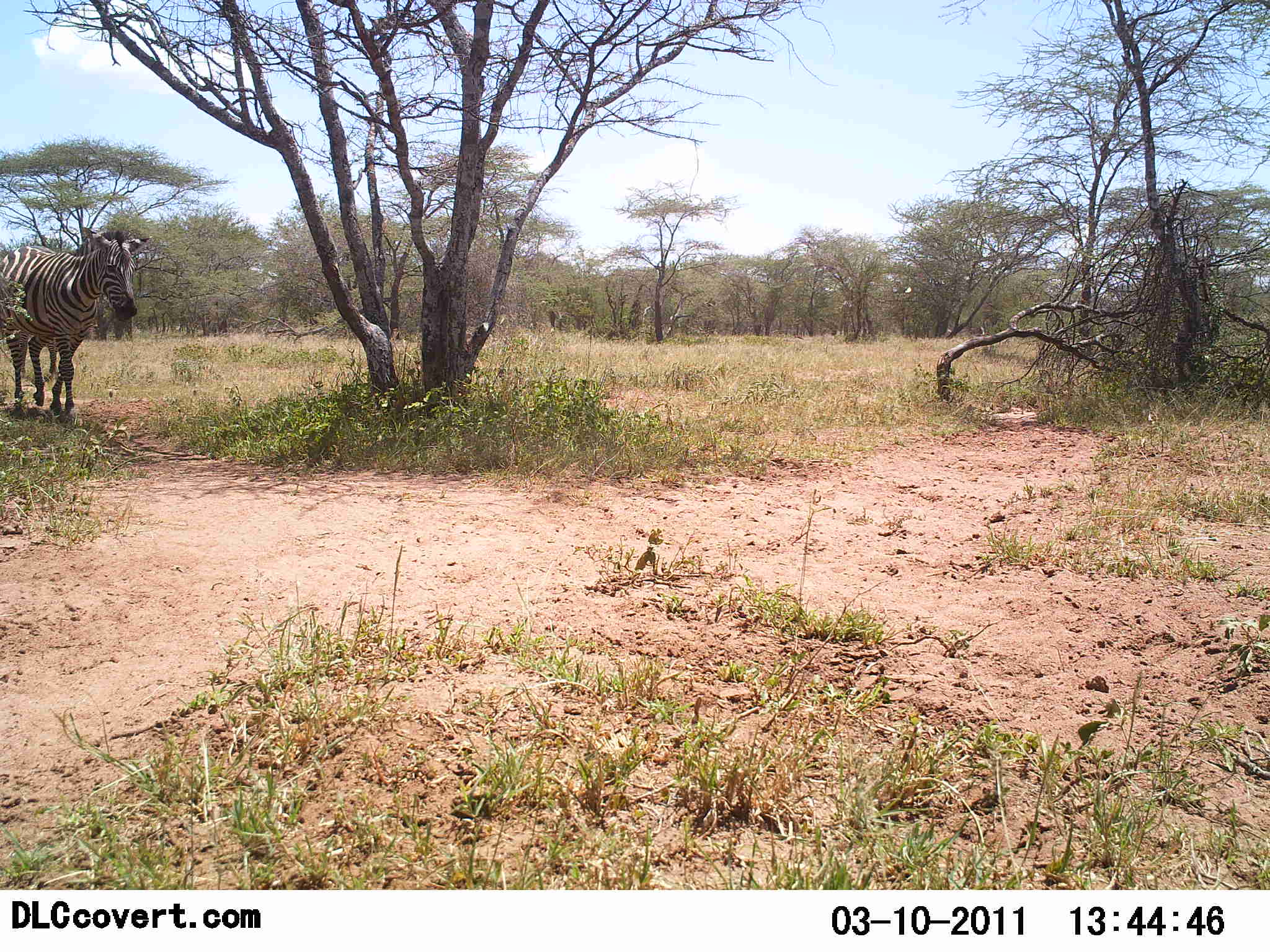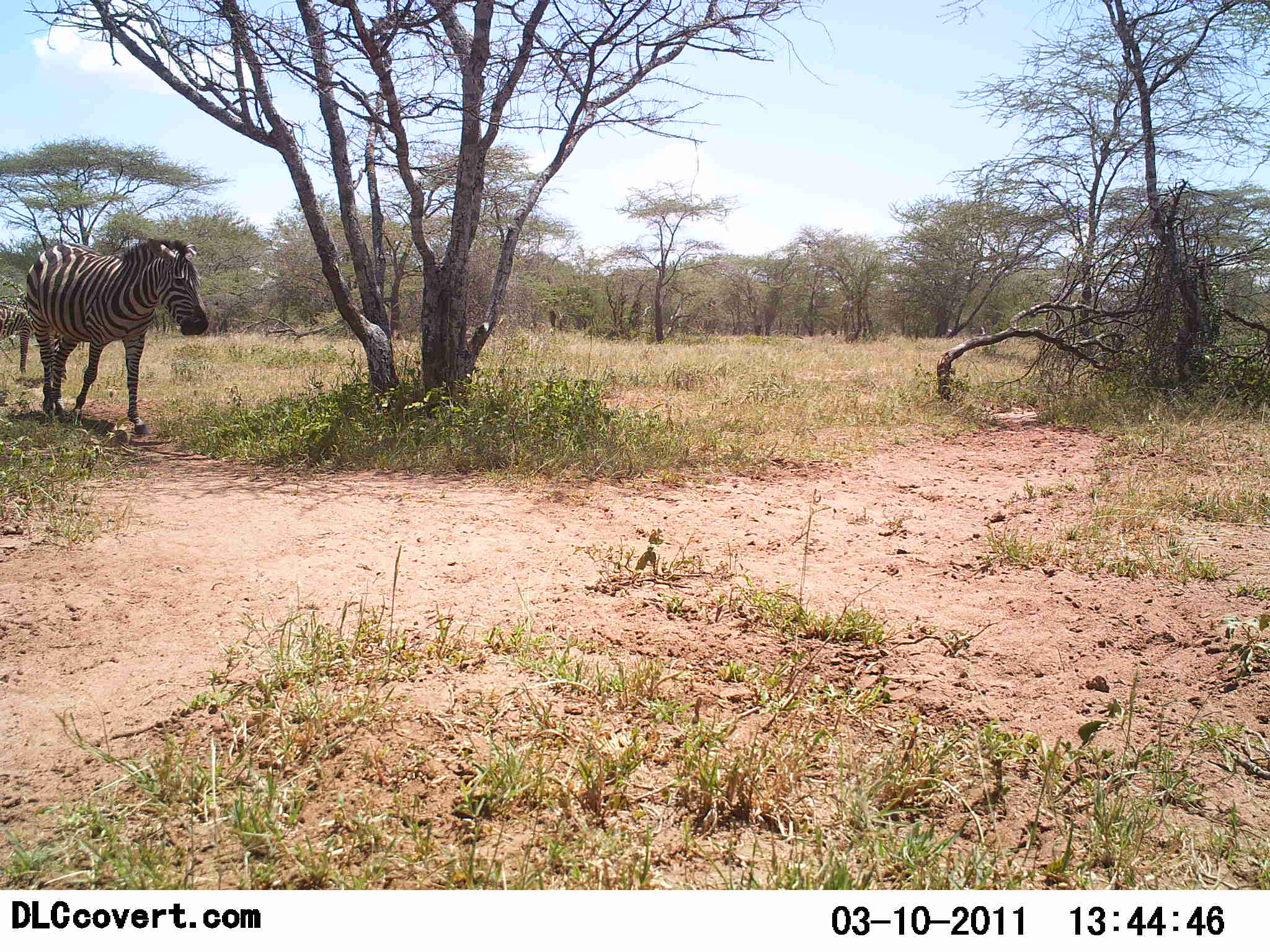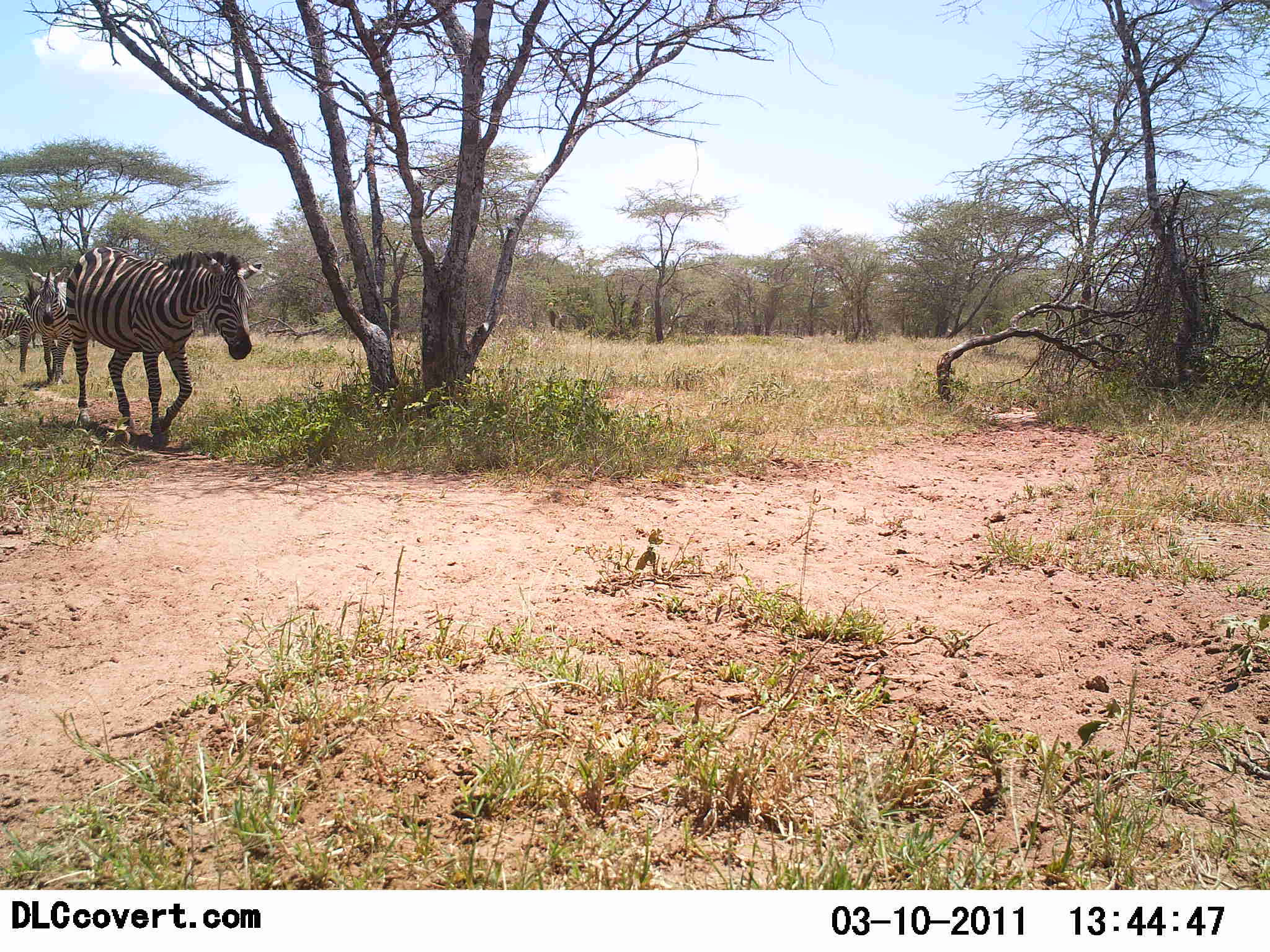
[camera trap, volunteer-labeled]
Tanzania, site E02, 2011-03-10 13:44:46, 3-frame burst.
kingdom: Animalia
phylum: Chordata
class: Mammalia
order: Perissodactyla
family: Equidae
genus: Equus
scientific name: Equus quagga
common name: plains zebra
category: zebra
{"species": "zebra (plains zebra) (Equus quagga)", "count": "3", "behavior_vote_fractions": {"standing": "38%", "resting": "0%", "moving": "100%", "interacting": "0%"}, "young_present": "0%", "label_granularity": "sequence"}